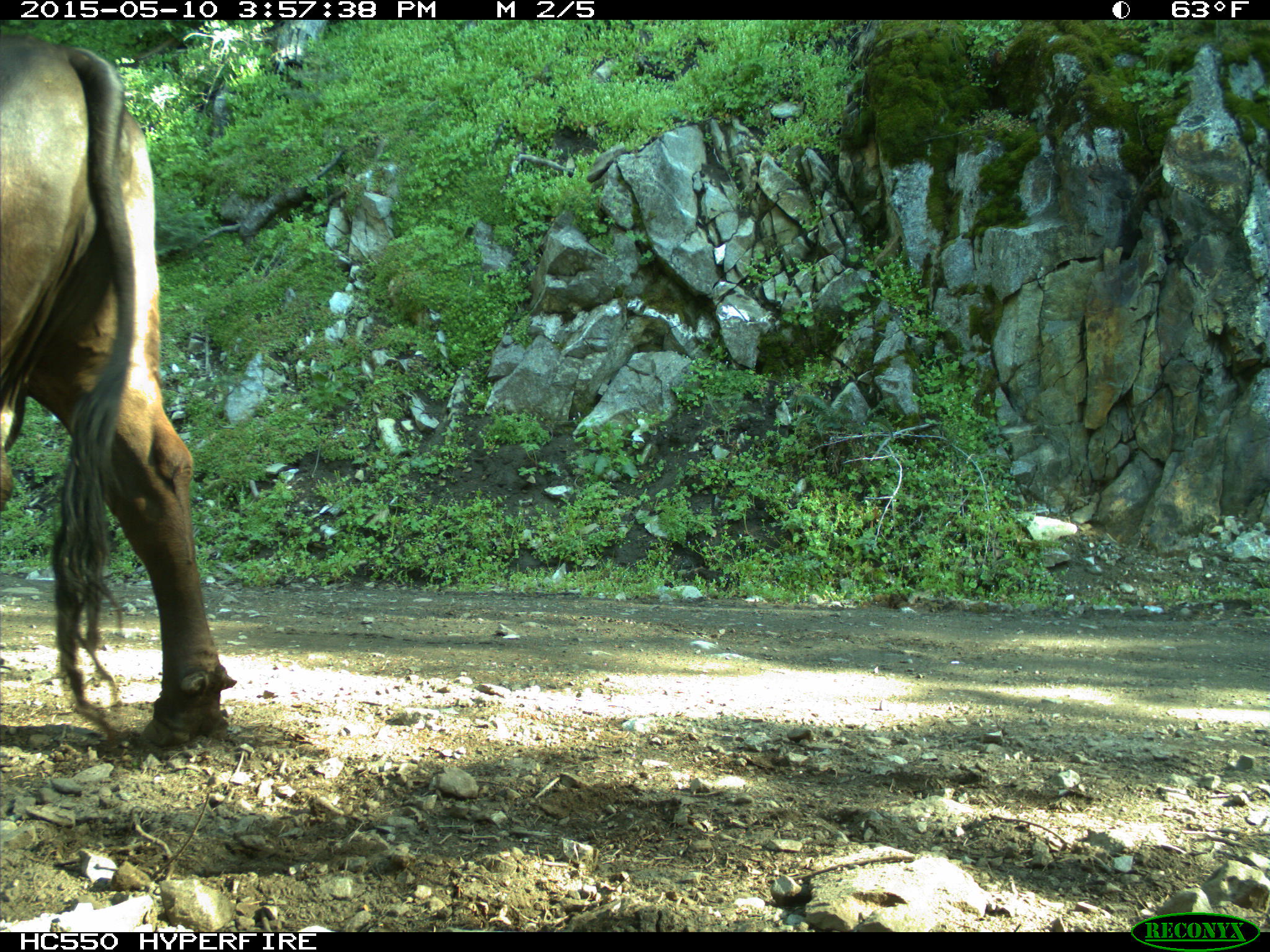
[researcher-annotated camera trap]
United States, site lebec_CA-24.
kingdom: Animalia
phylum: Chordata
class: Mammalia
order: Artiodactyla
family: Bovidae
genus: Bos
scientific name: Bos taurus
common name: domestic cow